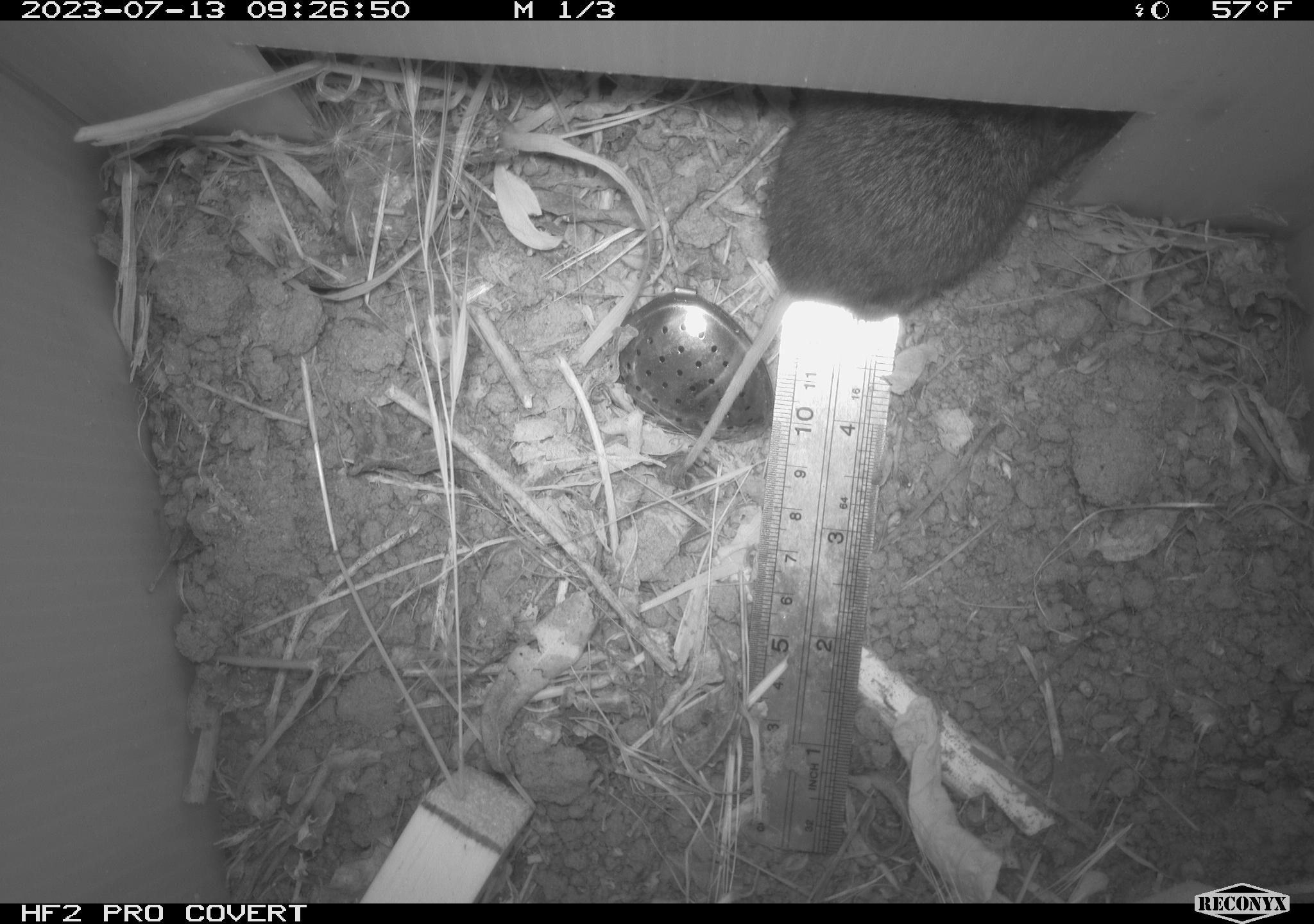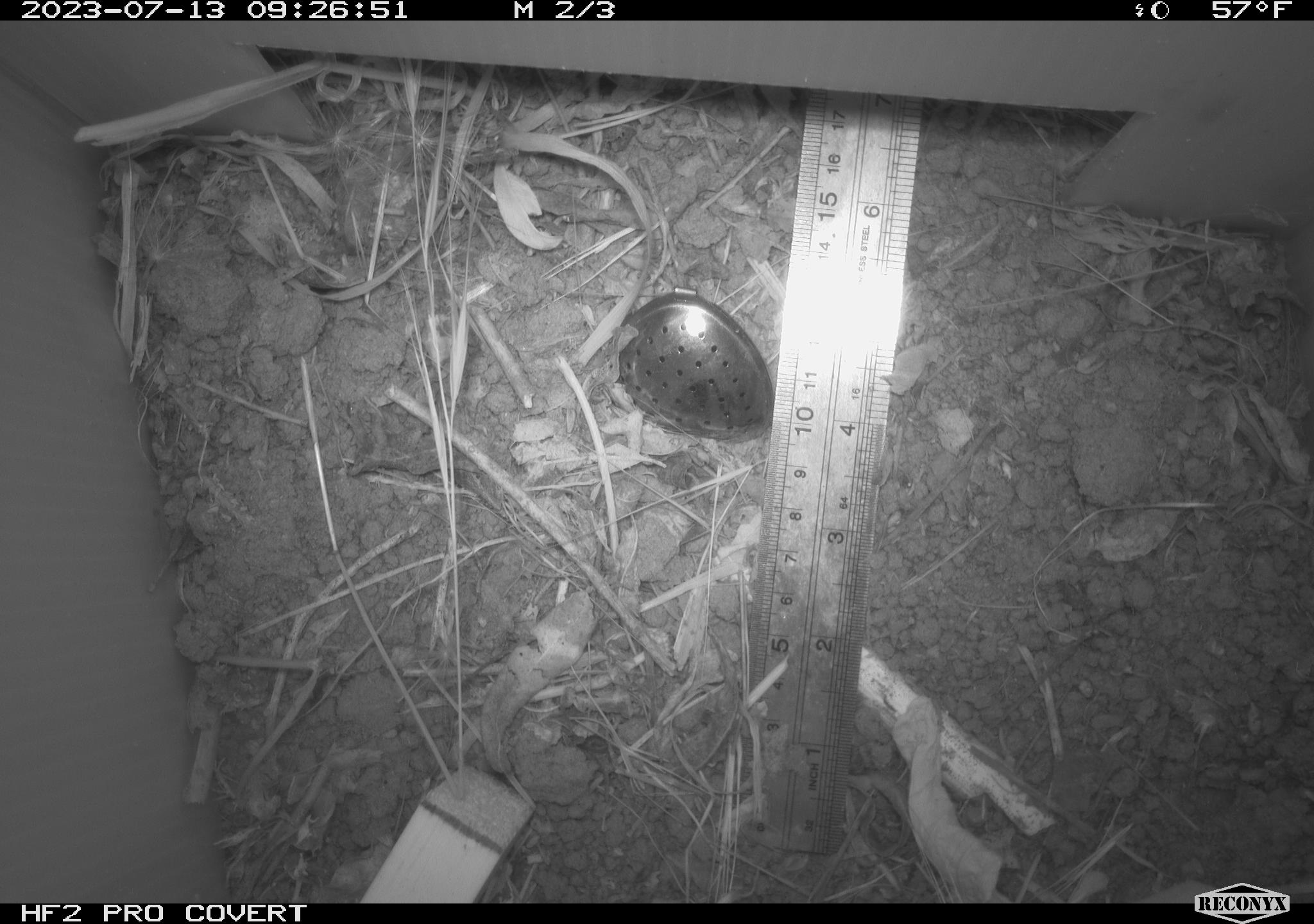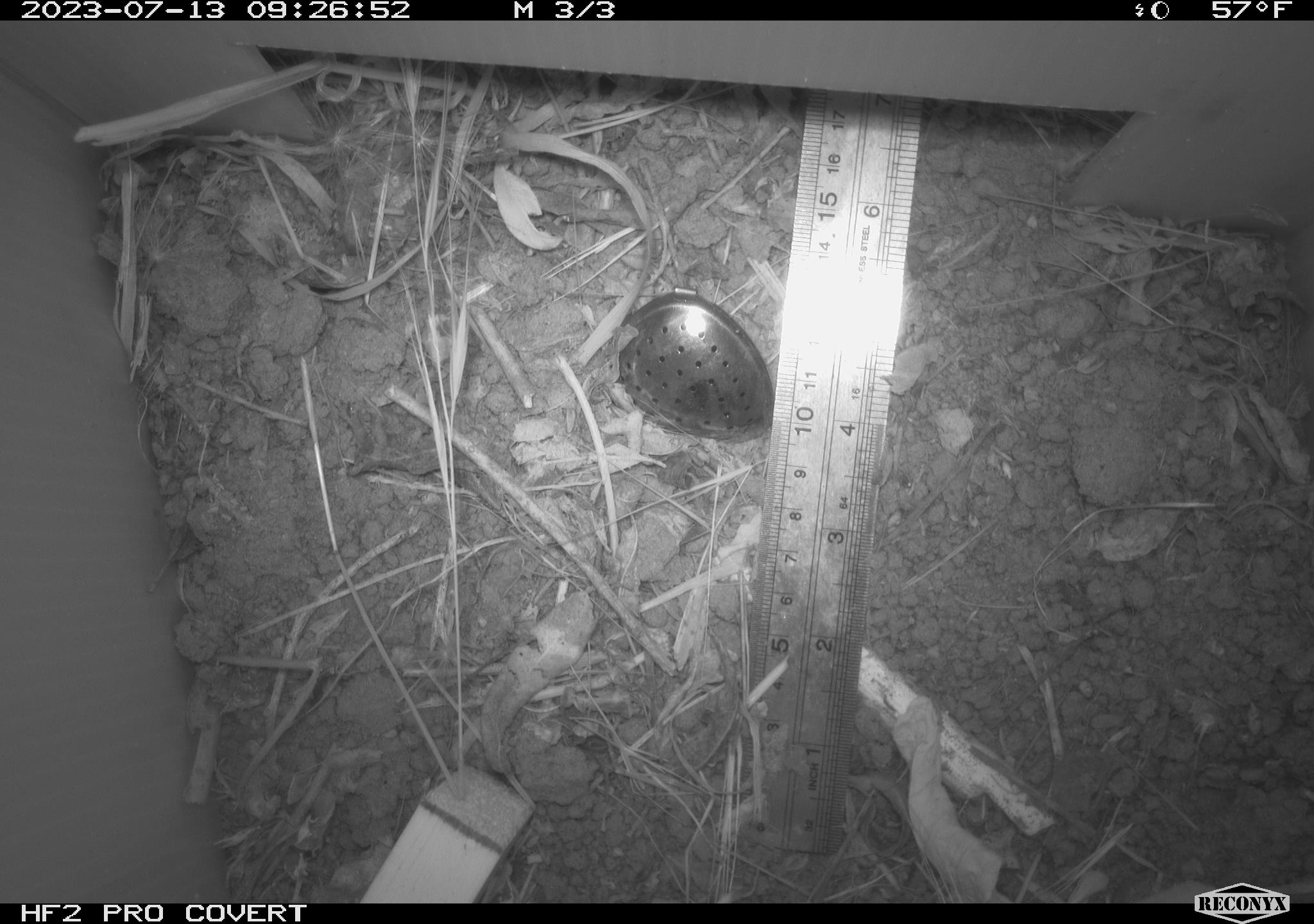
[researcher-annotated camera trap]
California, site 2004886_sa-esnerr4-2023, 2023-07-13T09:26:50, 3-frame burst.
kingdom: Animalia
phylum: Chordata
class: Mammalia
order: Rodentia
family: Cricetidae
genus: Microtus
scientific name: Microtus californicus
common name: california vole